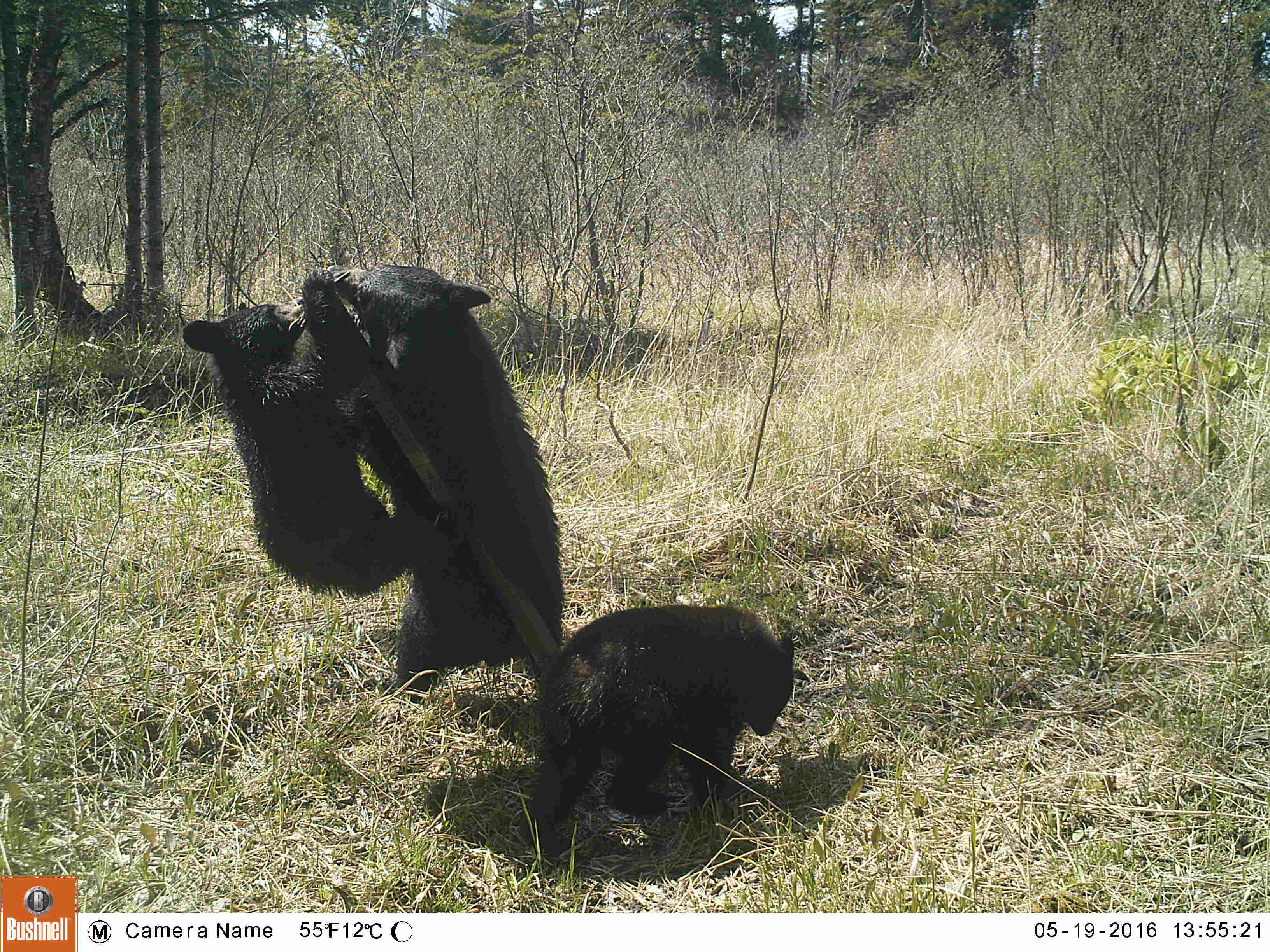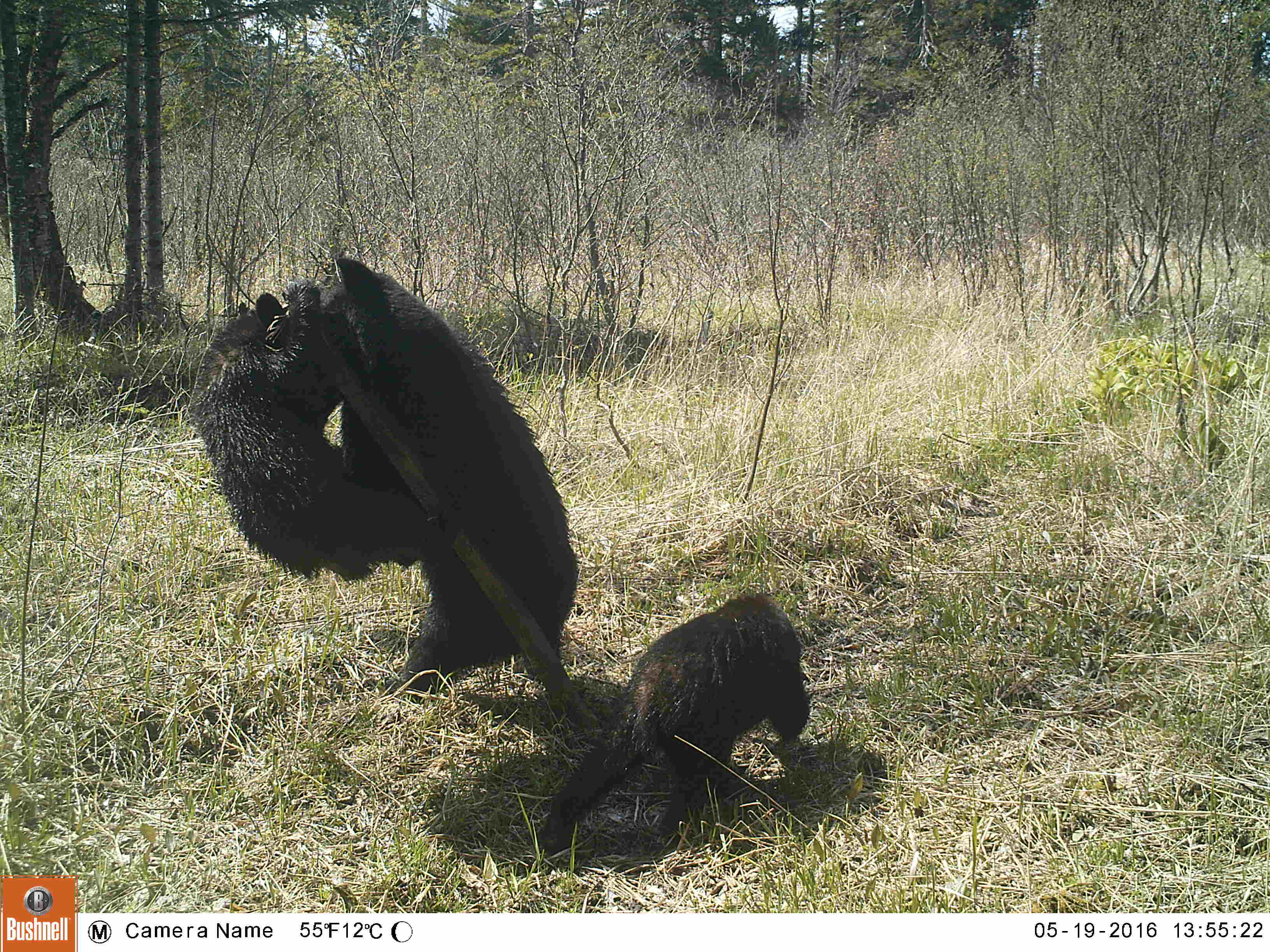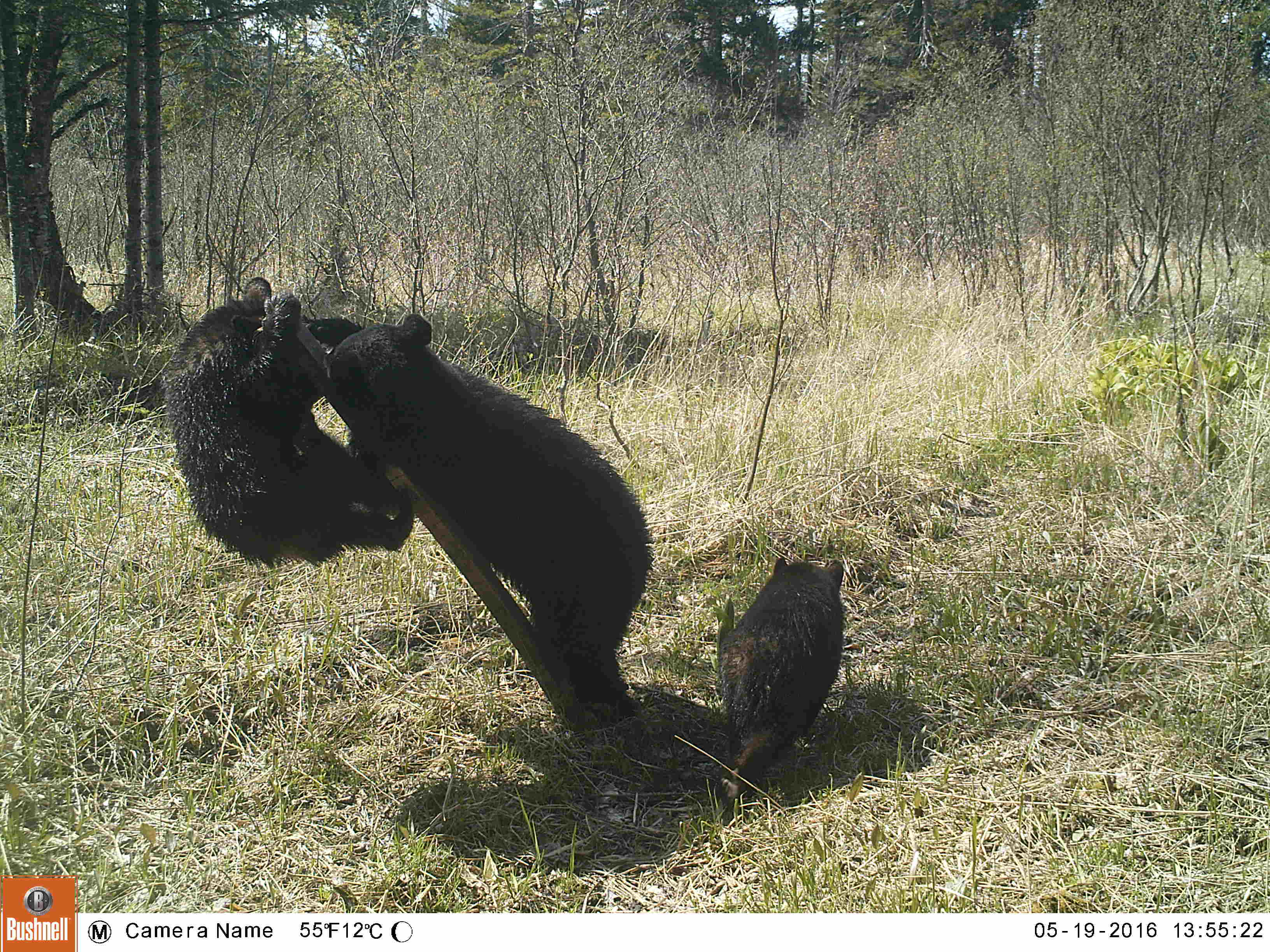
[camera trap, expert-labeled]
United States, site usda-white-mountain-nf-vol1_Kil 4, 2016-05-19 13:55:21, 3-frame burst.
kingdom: Animalia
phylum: Chordata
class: Mammalia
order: Carnivora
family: Ursidae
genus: Ursus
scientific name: Ursus americanus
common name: black bear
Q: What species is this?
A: Black bear (Ursus americanus).